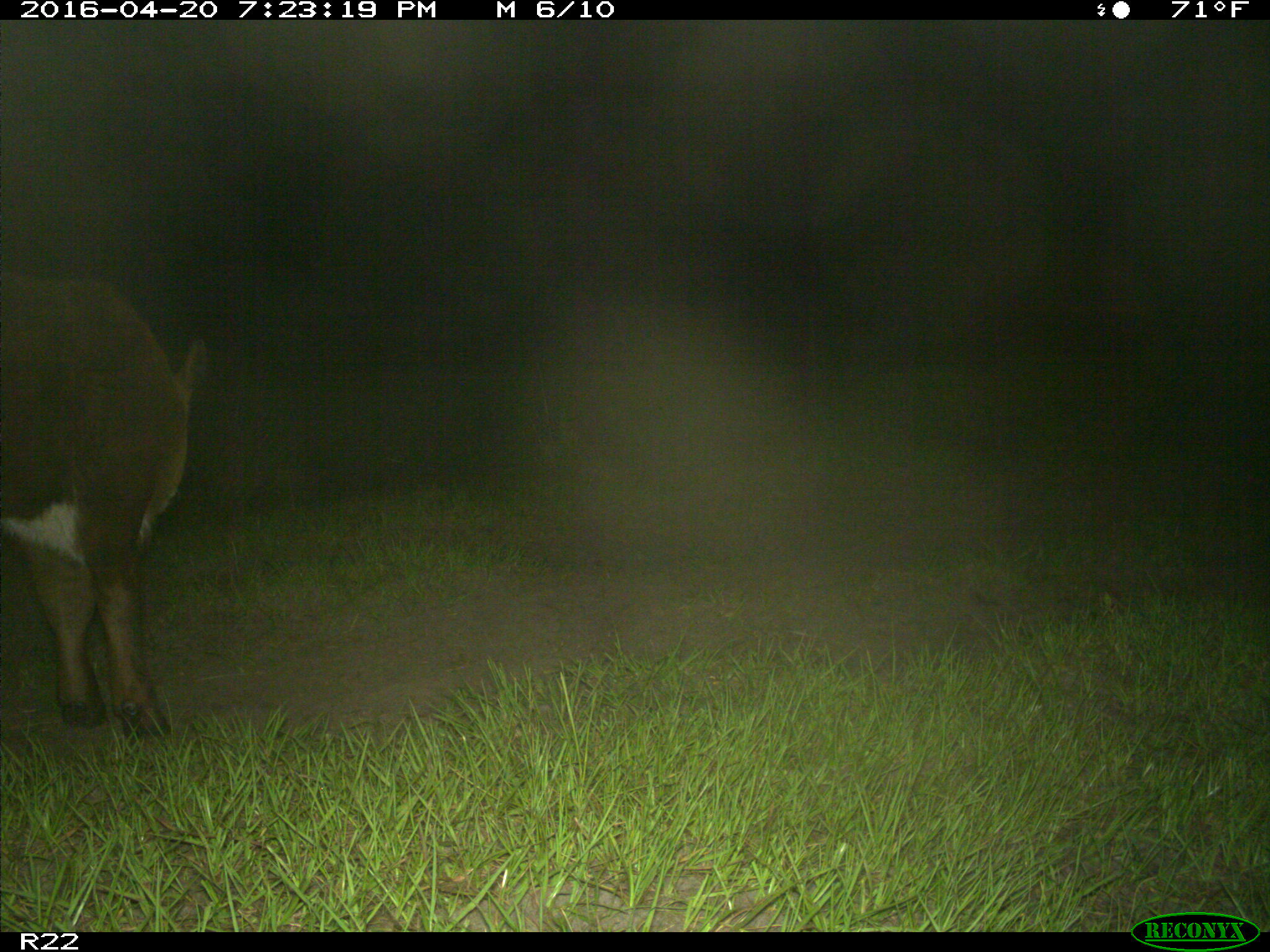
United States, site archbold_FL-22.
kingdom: Animalia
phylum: Chordata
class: Mammalia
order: Artiodactyla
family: Bovidae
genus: Bos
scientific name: Bos taurus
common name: domestic cow